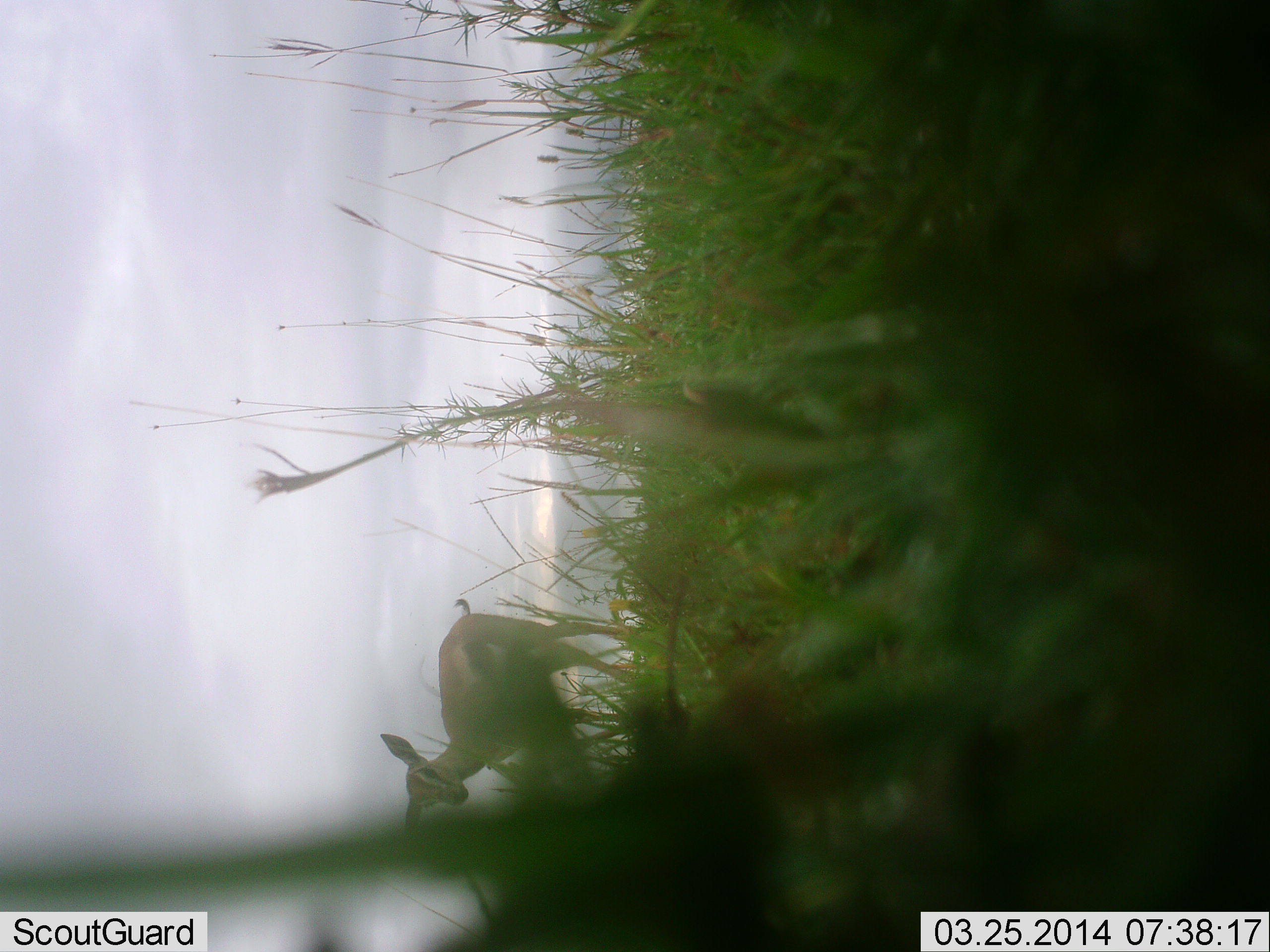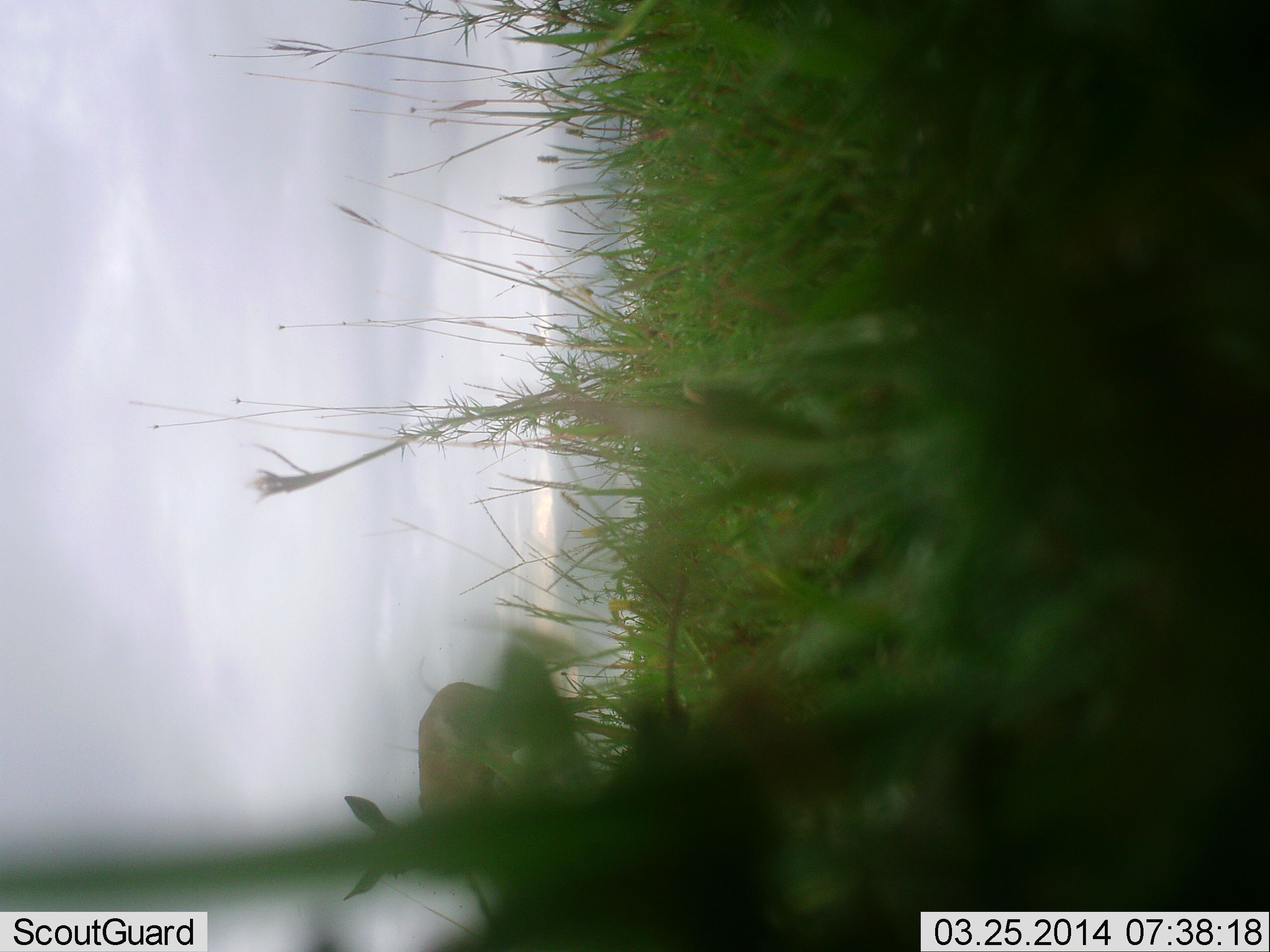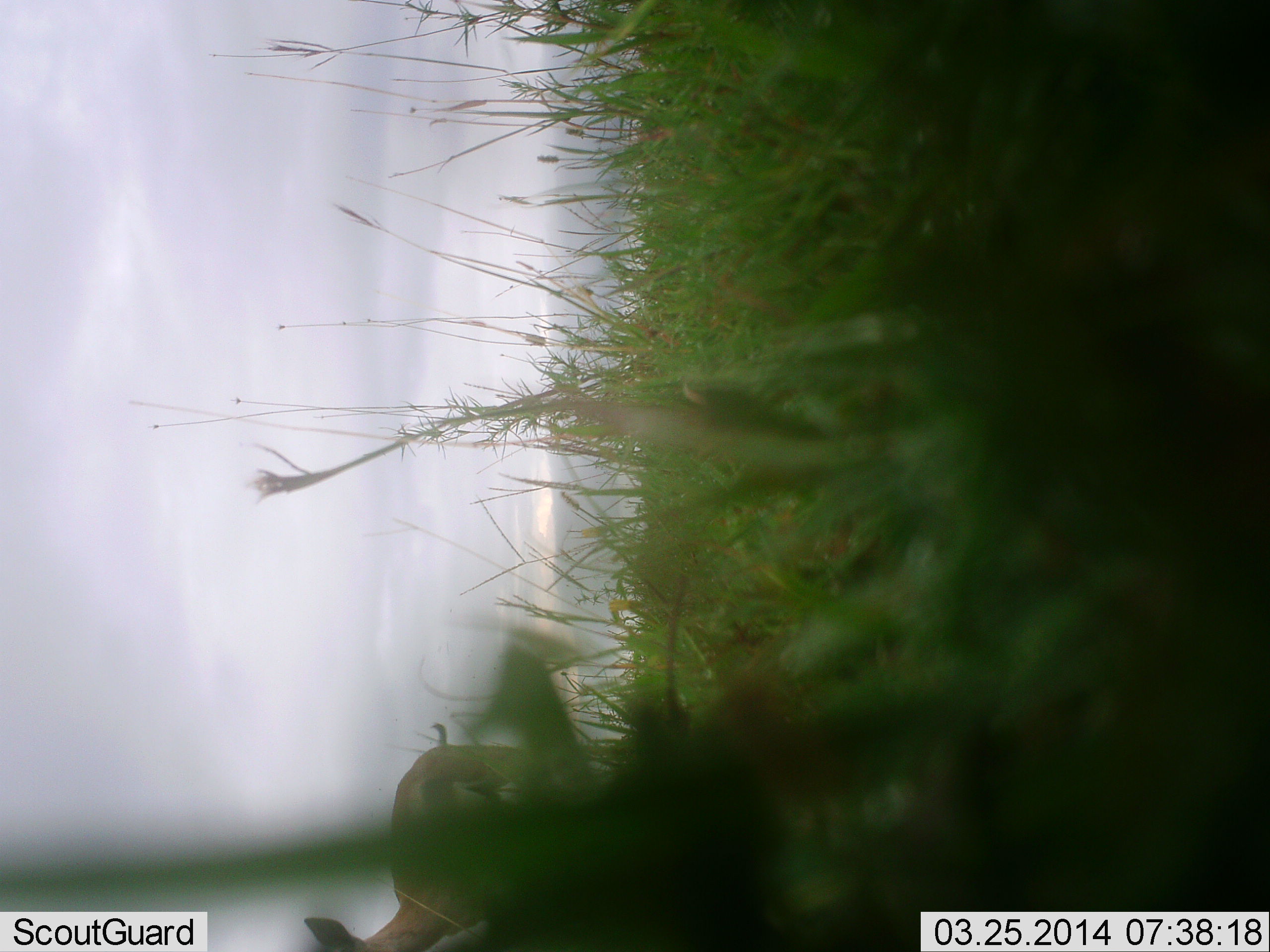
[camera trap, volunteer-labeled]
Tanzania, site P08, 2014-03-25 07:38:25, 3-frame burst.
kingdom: Animalia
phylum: Chordata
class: Mammalia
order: Artiodactyla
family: Bovidae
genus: Eudorcas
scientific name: Eudorcas thomsonii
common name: thomson's gazelle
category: gazellethomsons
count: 1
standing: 0%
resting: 0%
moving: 100%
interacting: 0%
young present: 0%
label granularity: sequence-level